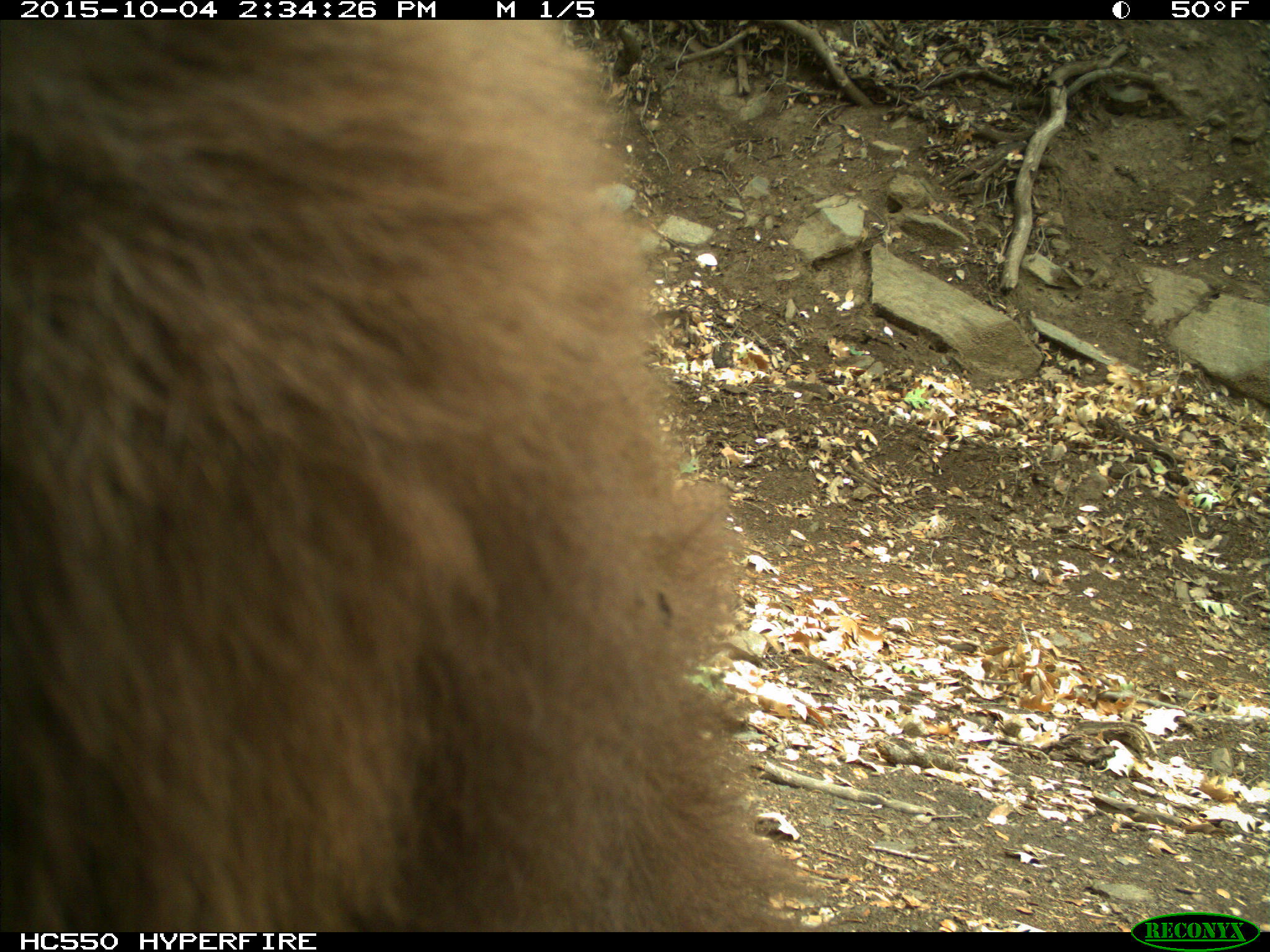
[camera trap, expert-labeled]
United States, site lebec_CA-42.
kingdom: Animalia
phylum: Chordata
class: Mammalia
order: Carnivora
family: Ursidae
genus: Ursus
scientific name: Ursus americanus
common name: american black bear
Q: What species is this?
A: Ursus americanus (american black bear).